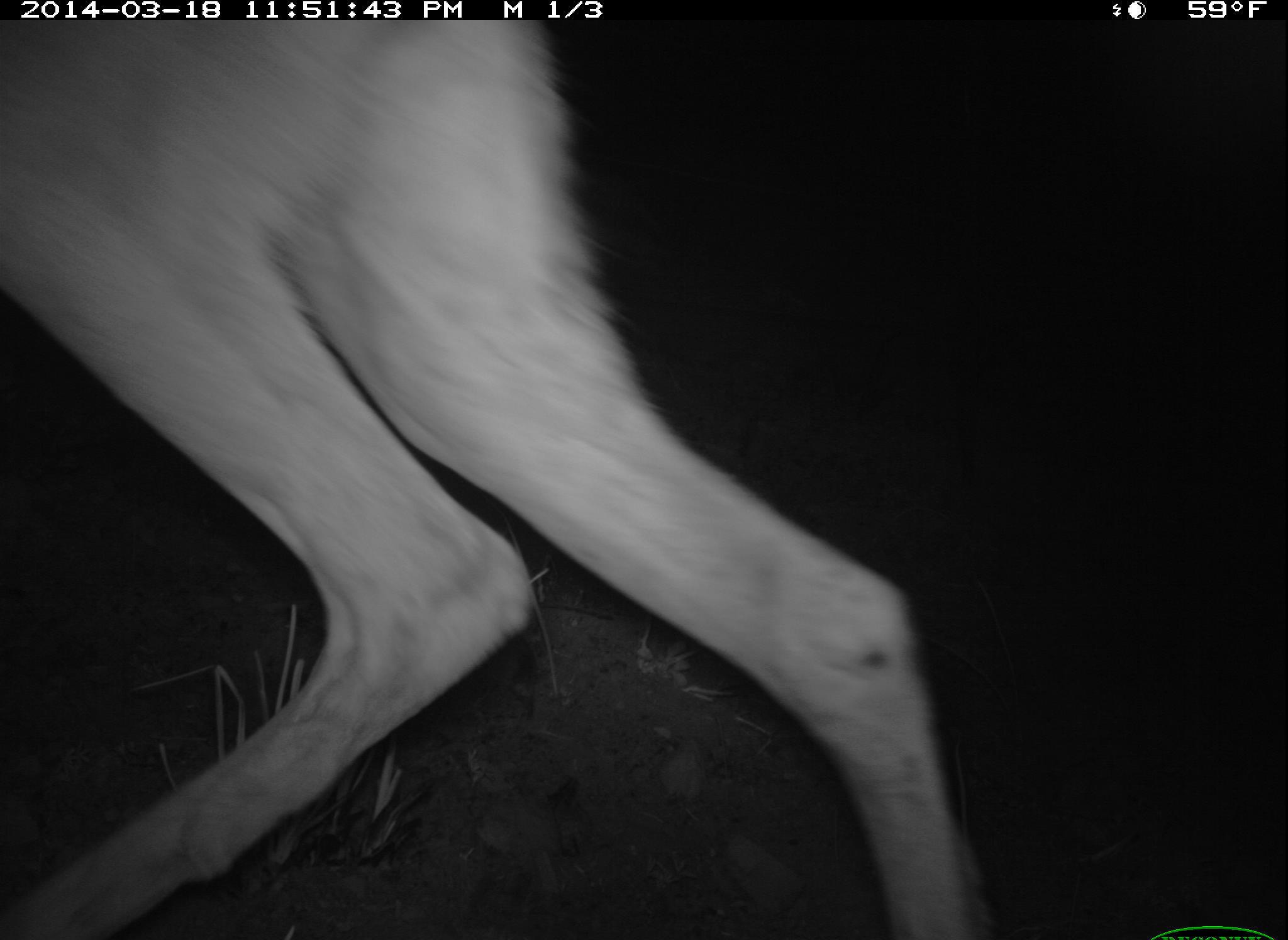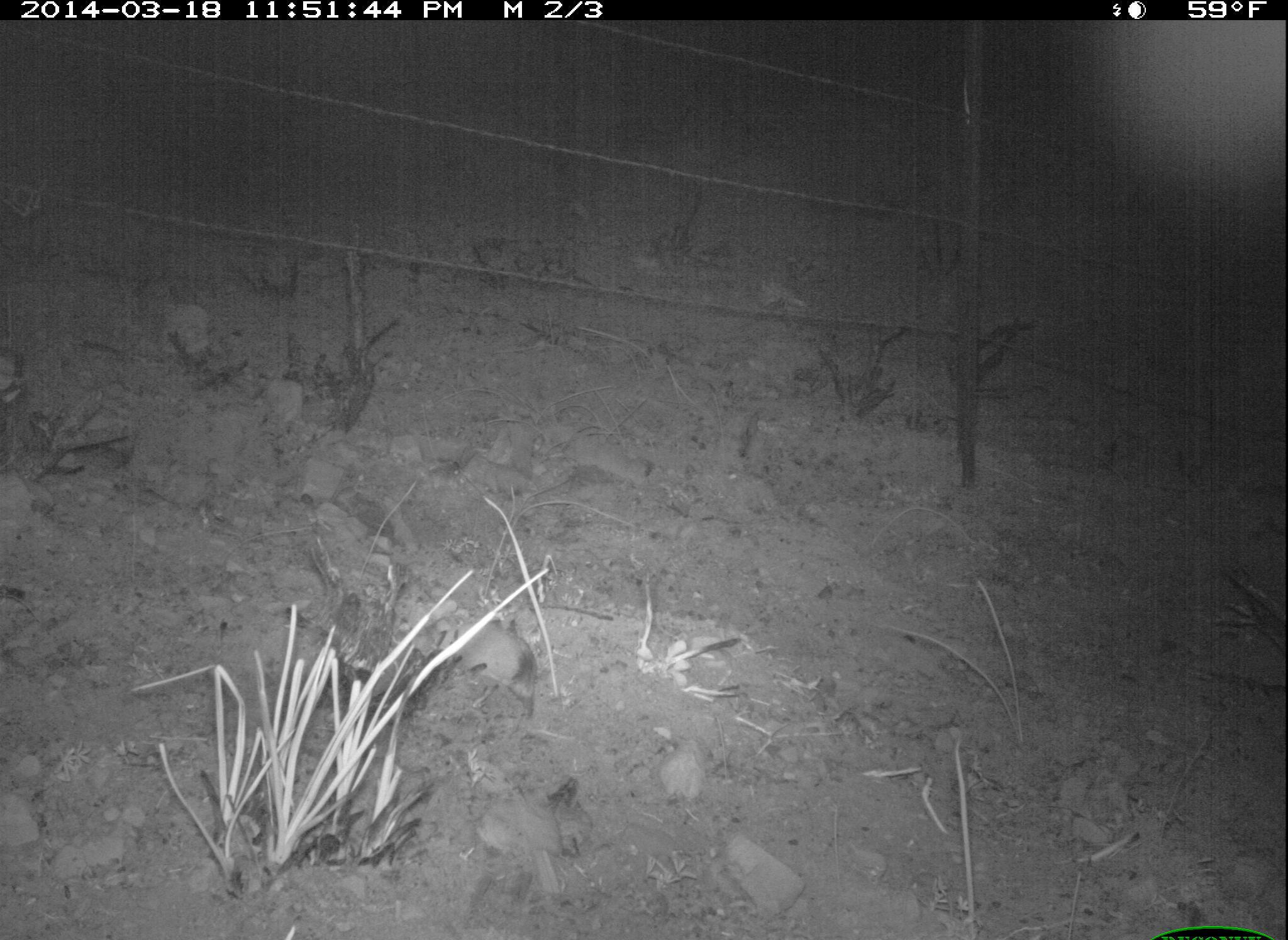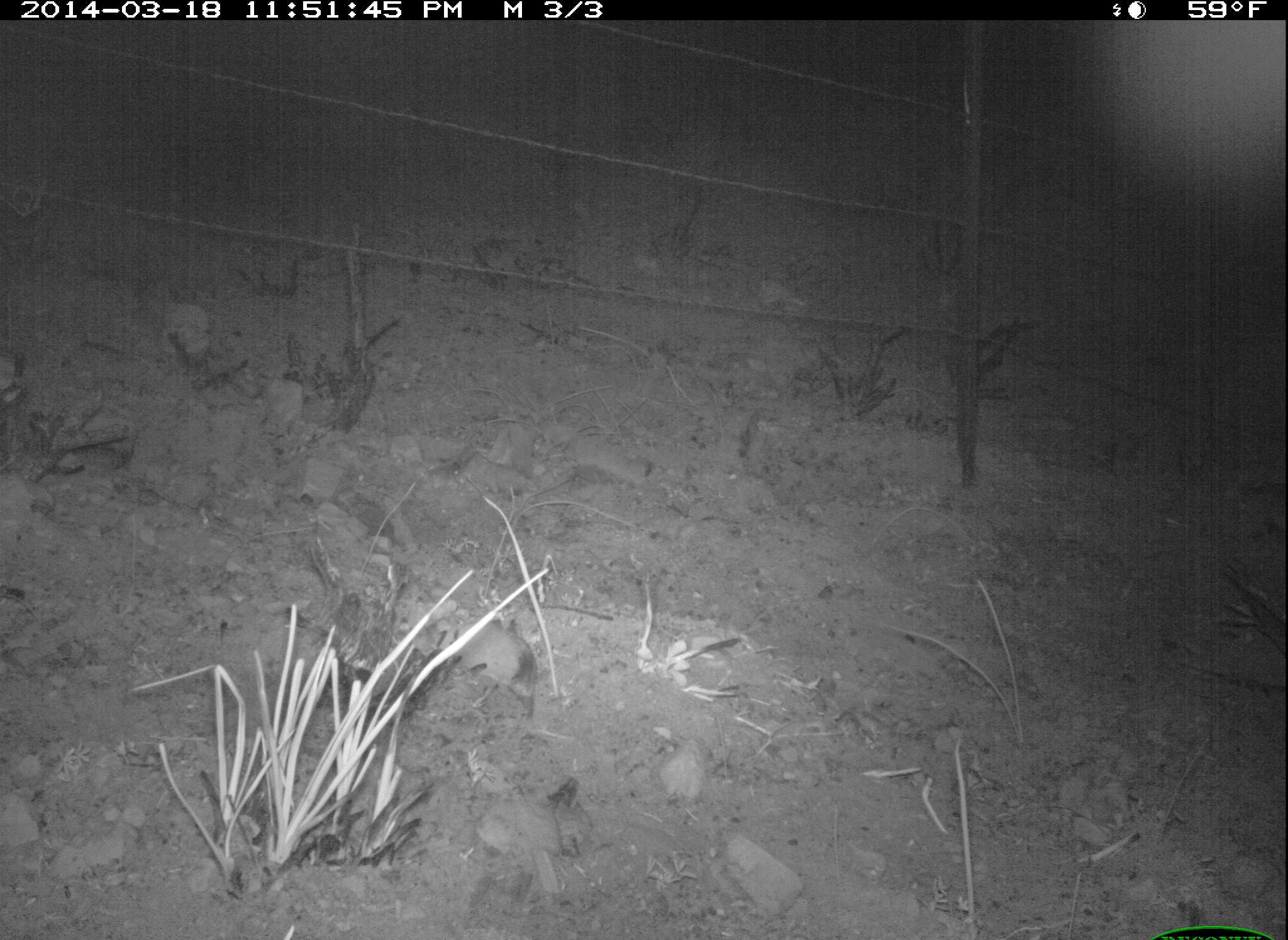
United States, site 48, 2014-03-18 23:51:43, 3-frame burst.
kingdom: Animalia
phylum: Chordata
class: Mammalia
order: Artiodactyla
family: Cervidae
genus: Odocoileus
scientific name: Odocoileus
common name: deer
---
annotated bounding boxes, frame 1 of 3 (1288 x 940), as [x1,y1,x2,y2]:
deer: [1,23,991,938]